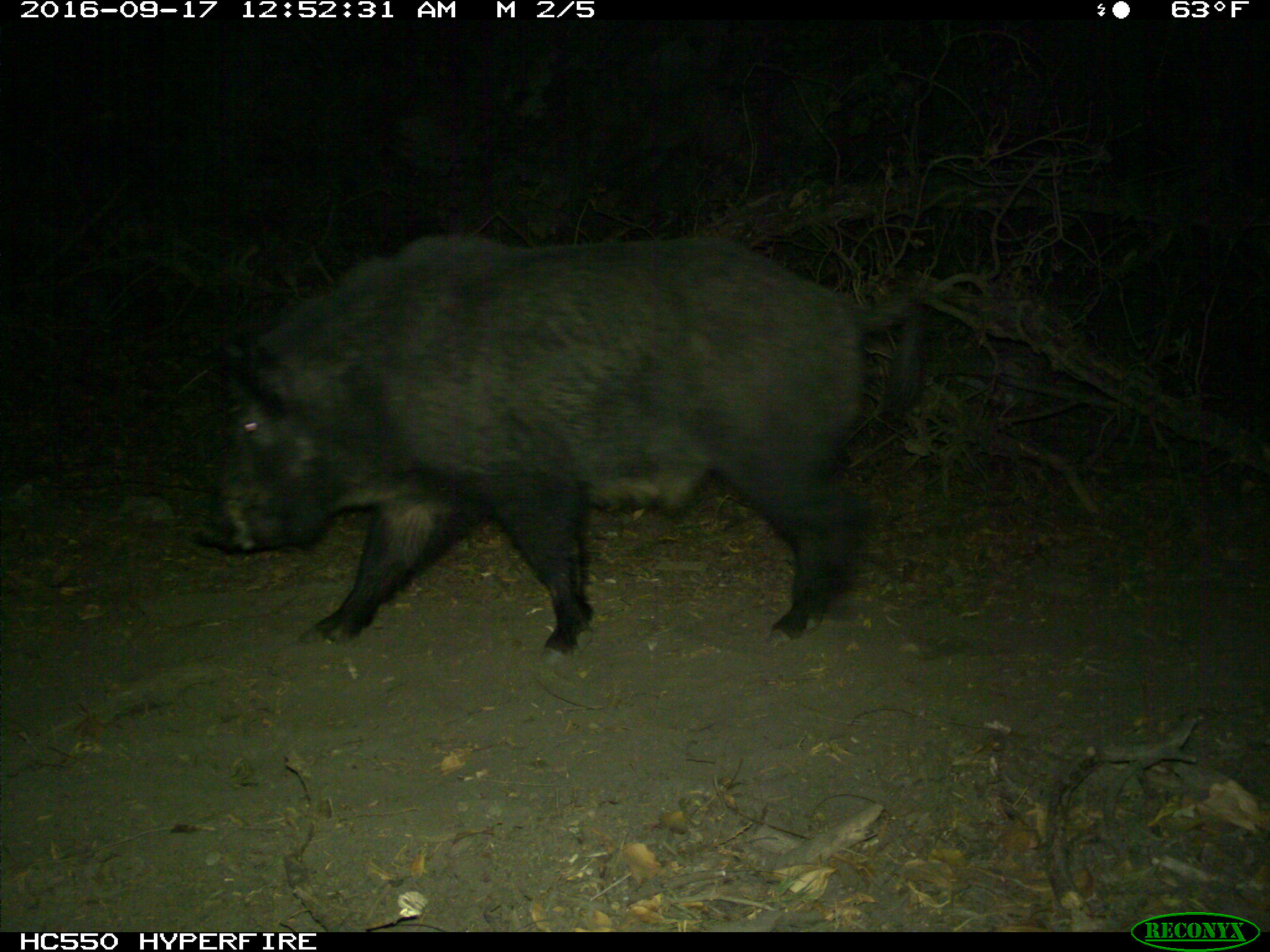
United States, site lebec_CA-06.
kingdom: Animalia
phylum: Chordata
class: Mammalia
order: Artiodactyla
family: Suidae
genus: Sus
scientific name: Sus scrofa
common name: wild boar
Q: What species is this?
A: Sus scrofa (wild boar).